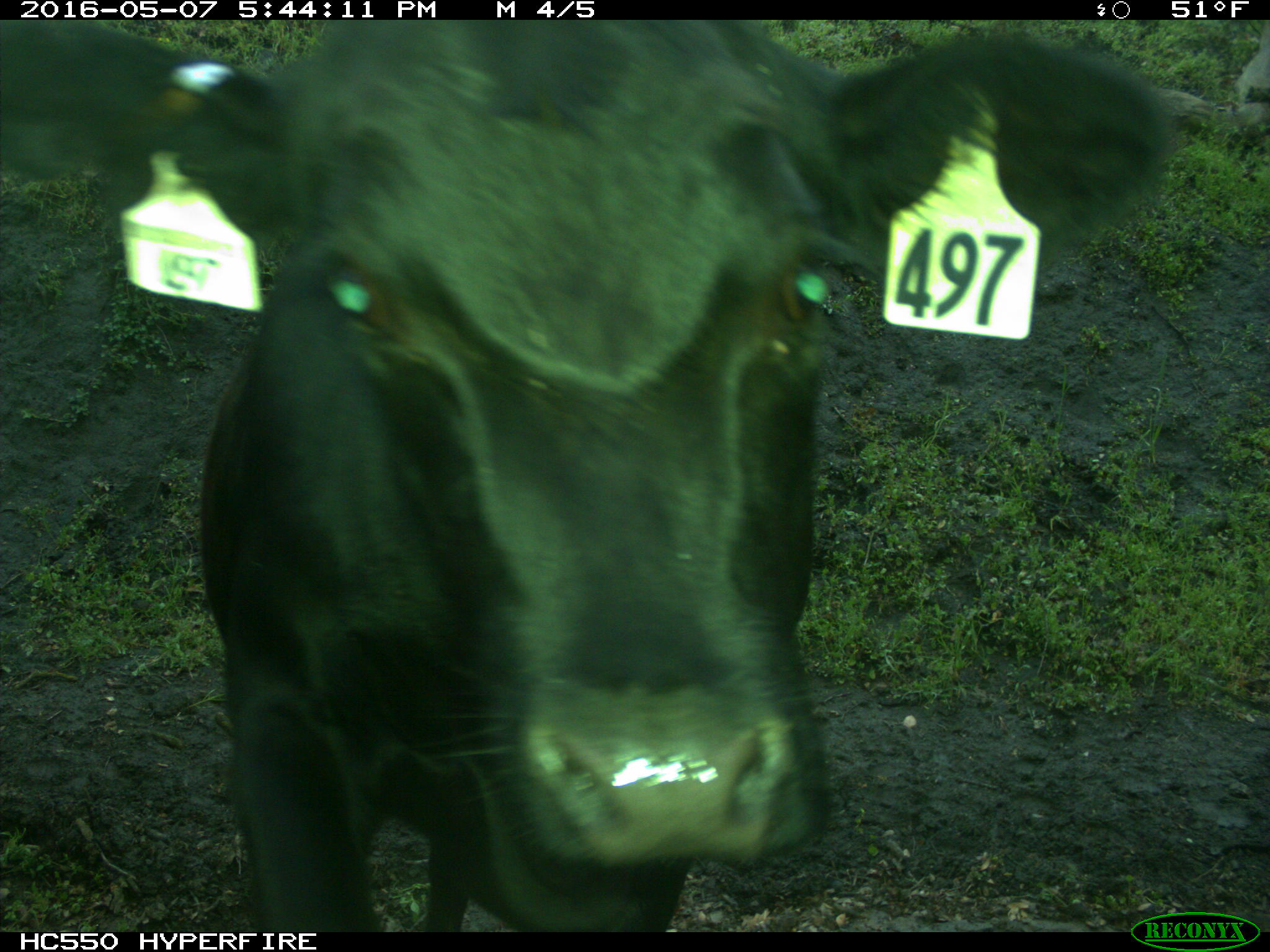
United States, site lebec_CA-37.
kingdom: Animalia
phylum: Chordata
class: Mammalia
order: Artiodactyla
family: Bovidae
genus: Bos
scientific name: Bos taurus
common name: domestic cow